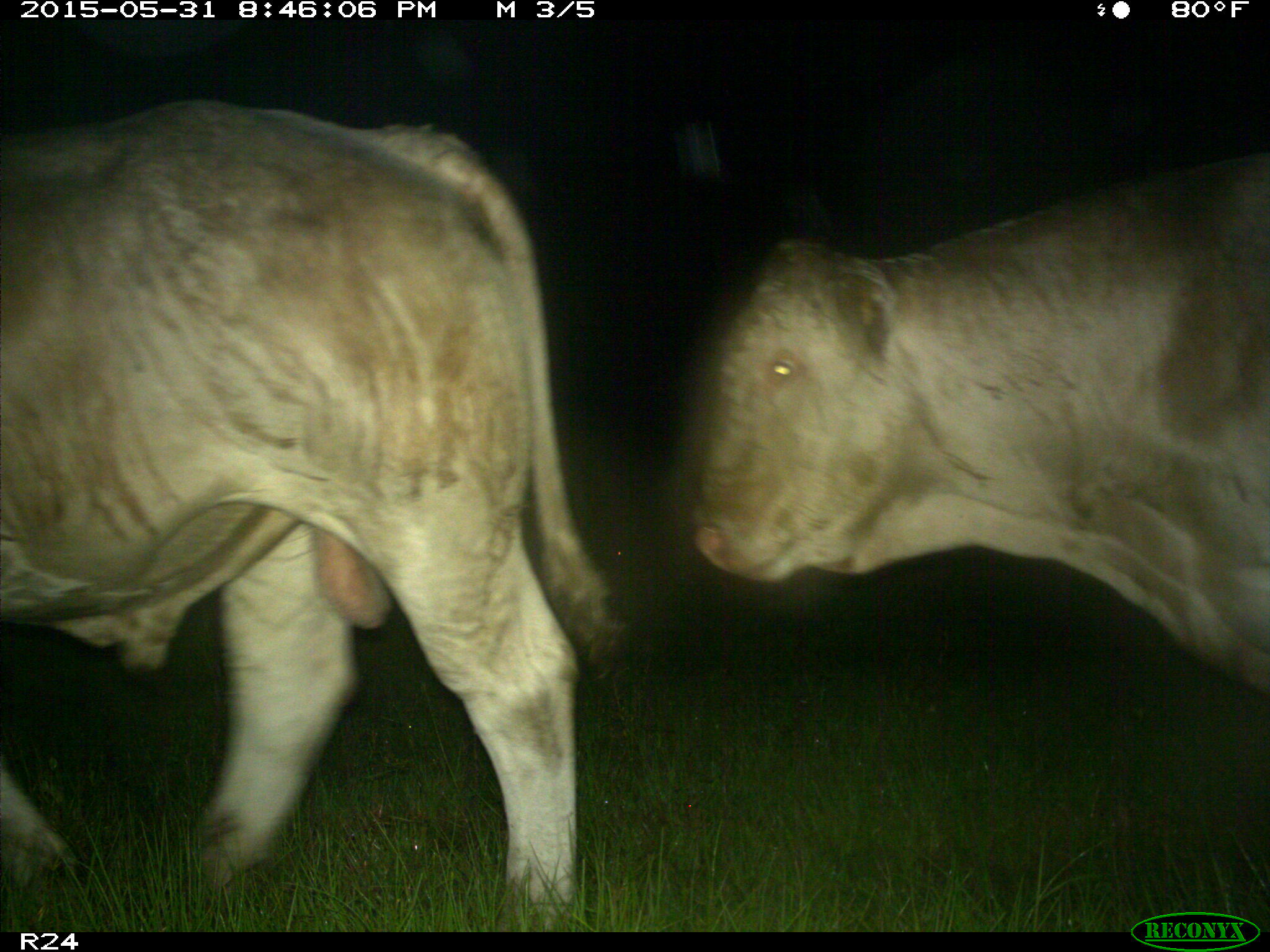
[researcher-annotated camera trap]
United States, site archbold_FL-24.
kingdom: Animalia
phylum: Chordata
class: Mammalia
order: Artiodactyla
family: Bovidae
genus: Bos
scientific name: Bos taurus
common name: domestic cow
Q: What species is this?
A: Bos taurus (domestic cow).